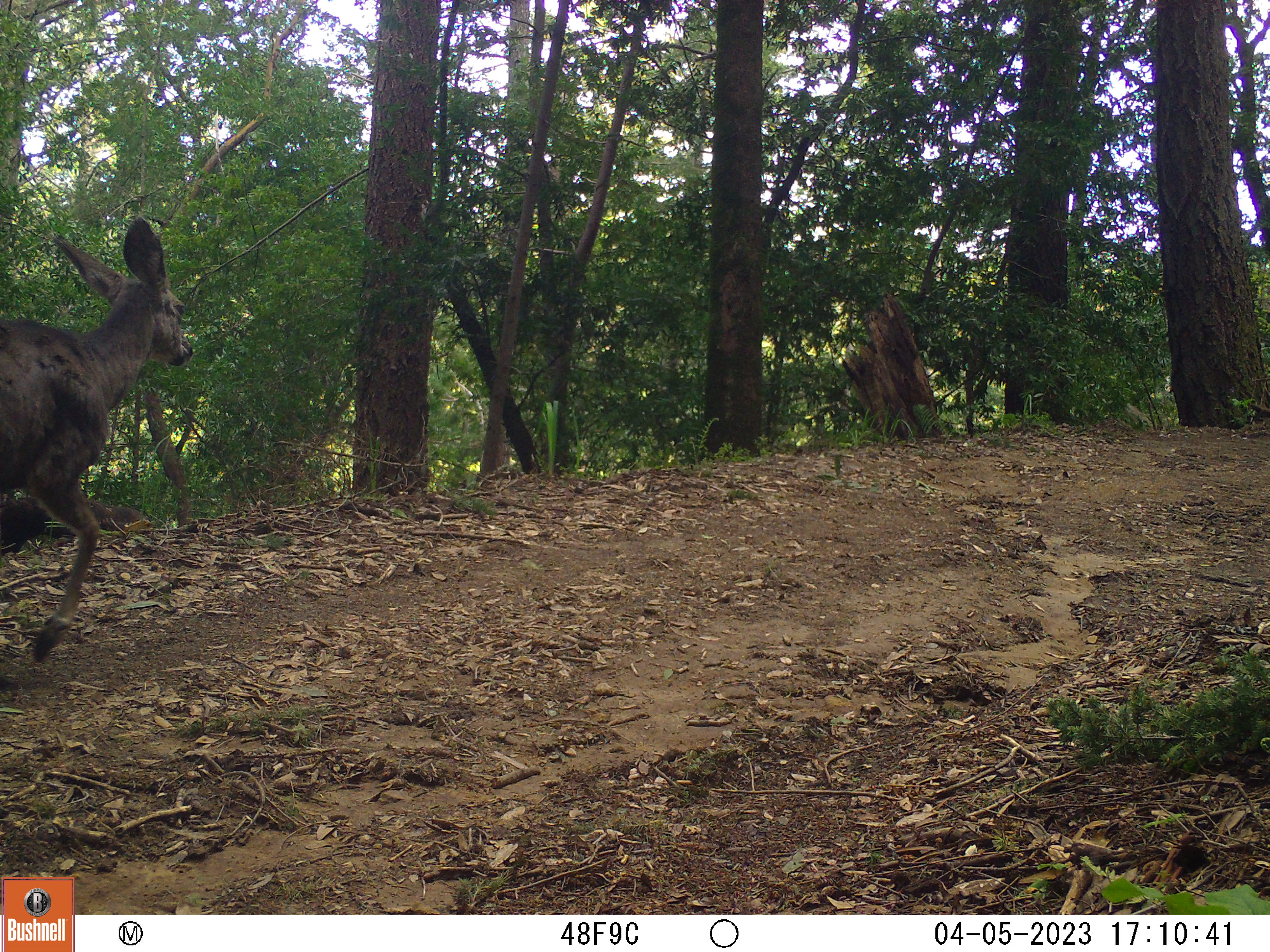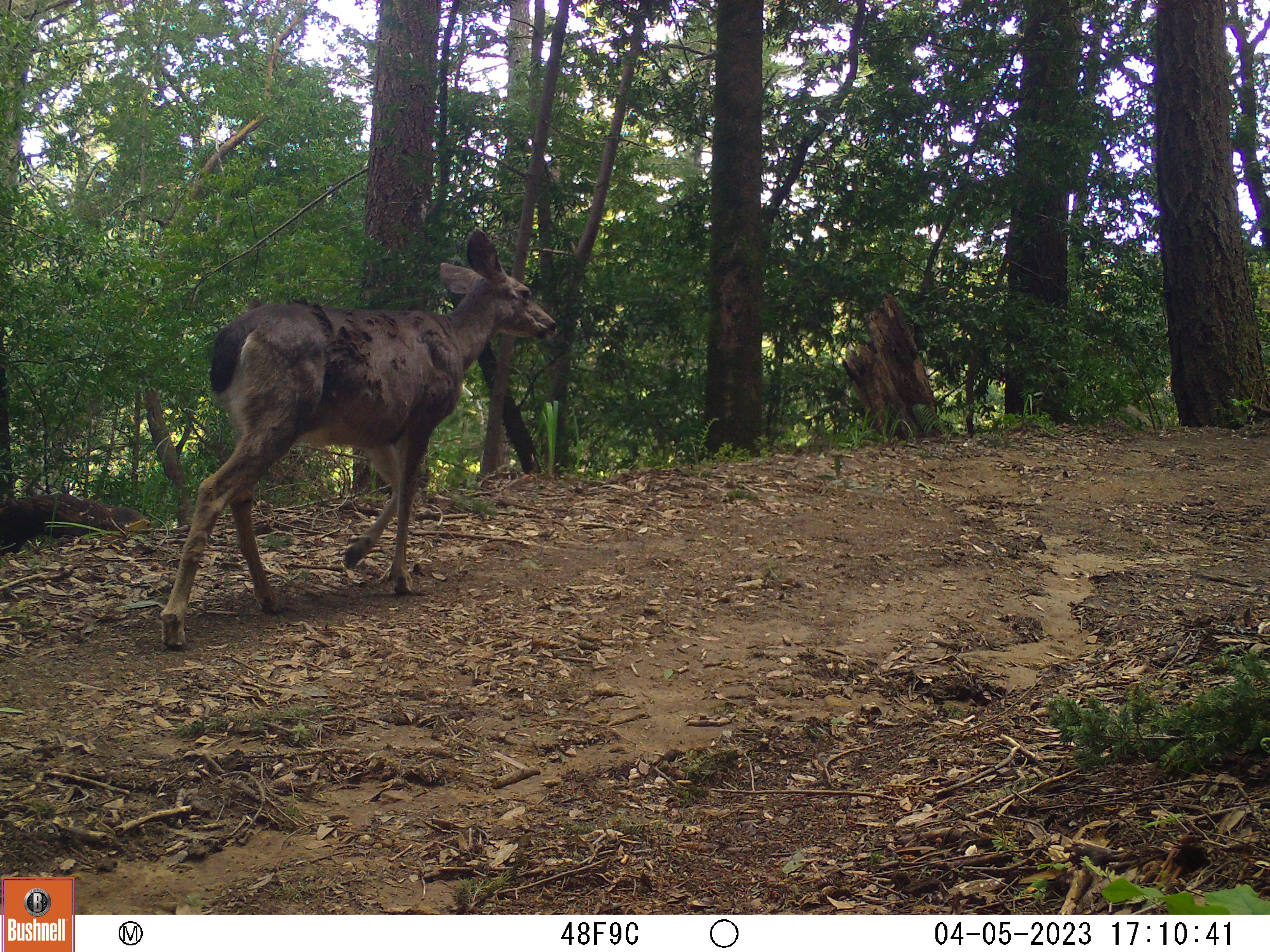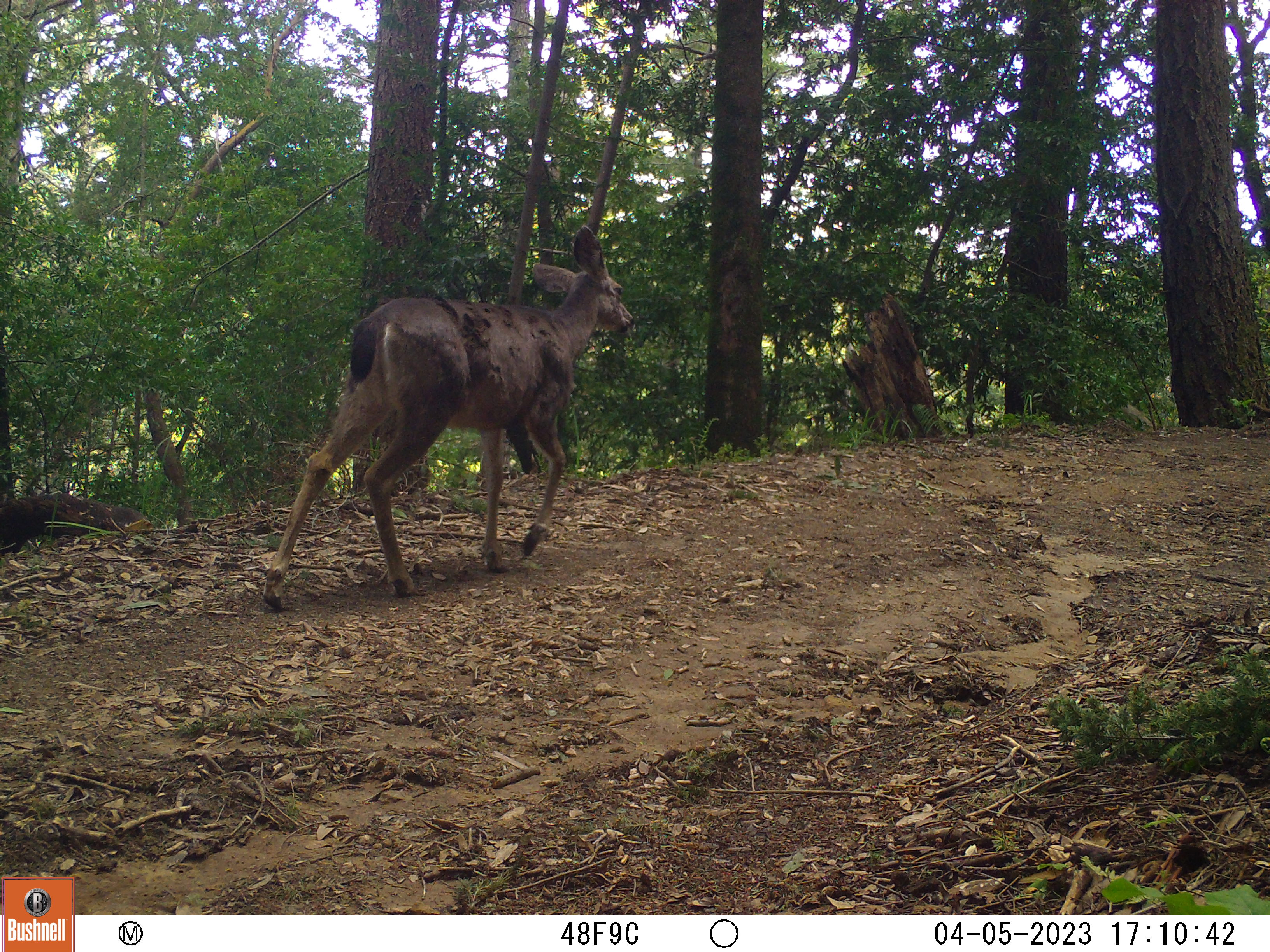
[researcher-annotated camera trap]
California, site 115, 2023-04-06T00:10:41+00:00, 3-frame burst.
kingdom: Animalia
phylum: Chordata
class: Mammalia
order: Artiodactyla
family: Cervidae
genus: Odocoileus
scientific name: Odocoileus hemionus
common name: mule deer